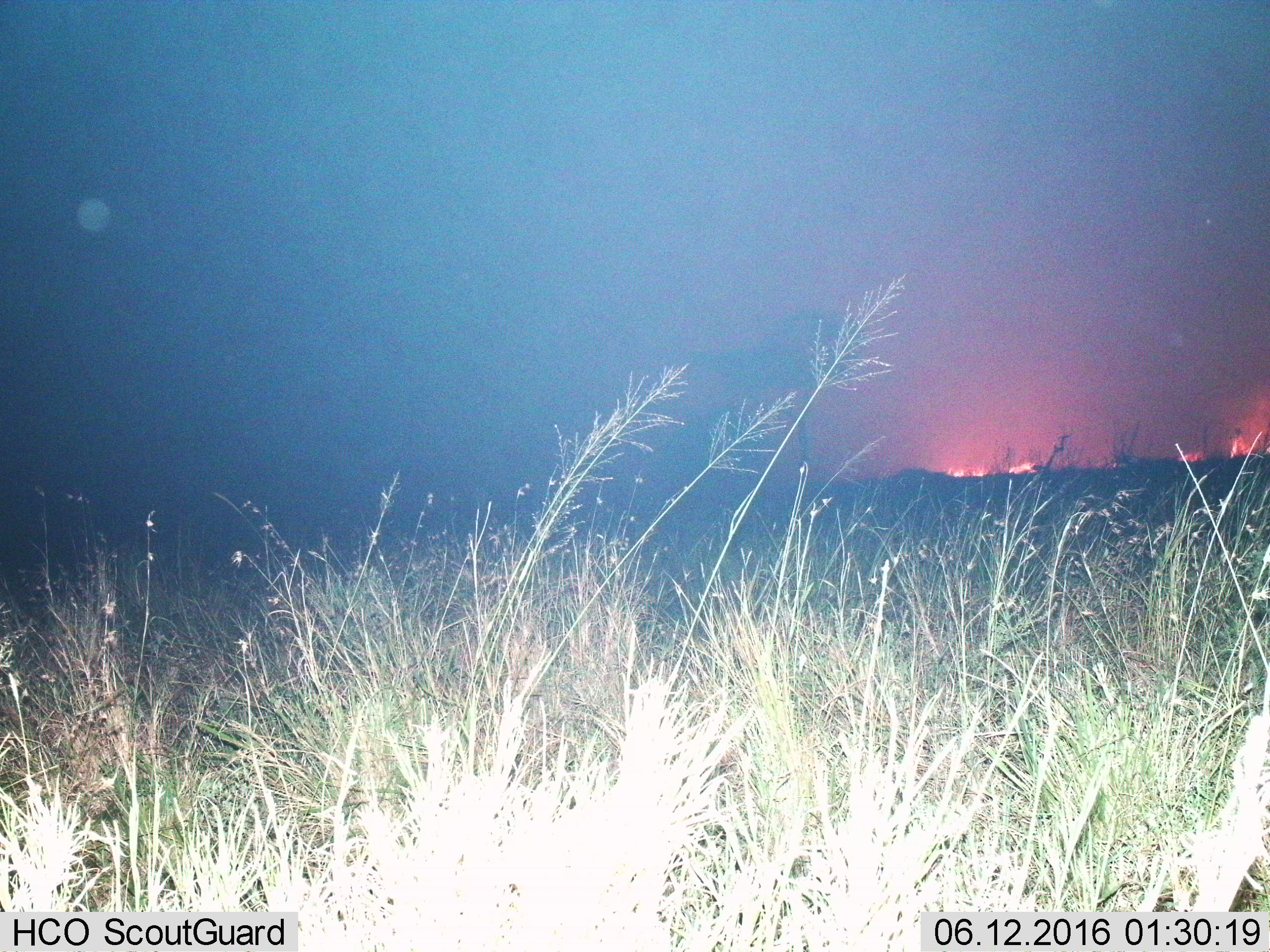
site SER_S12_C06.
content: unidentified animal